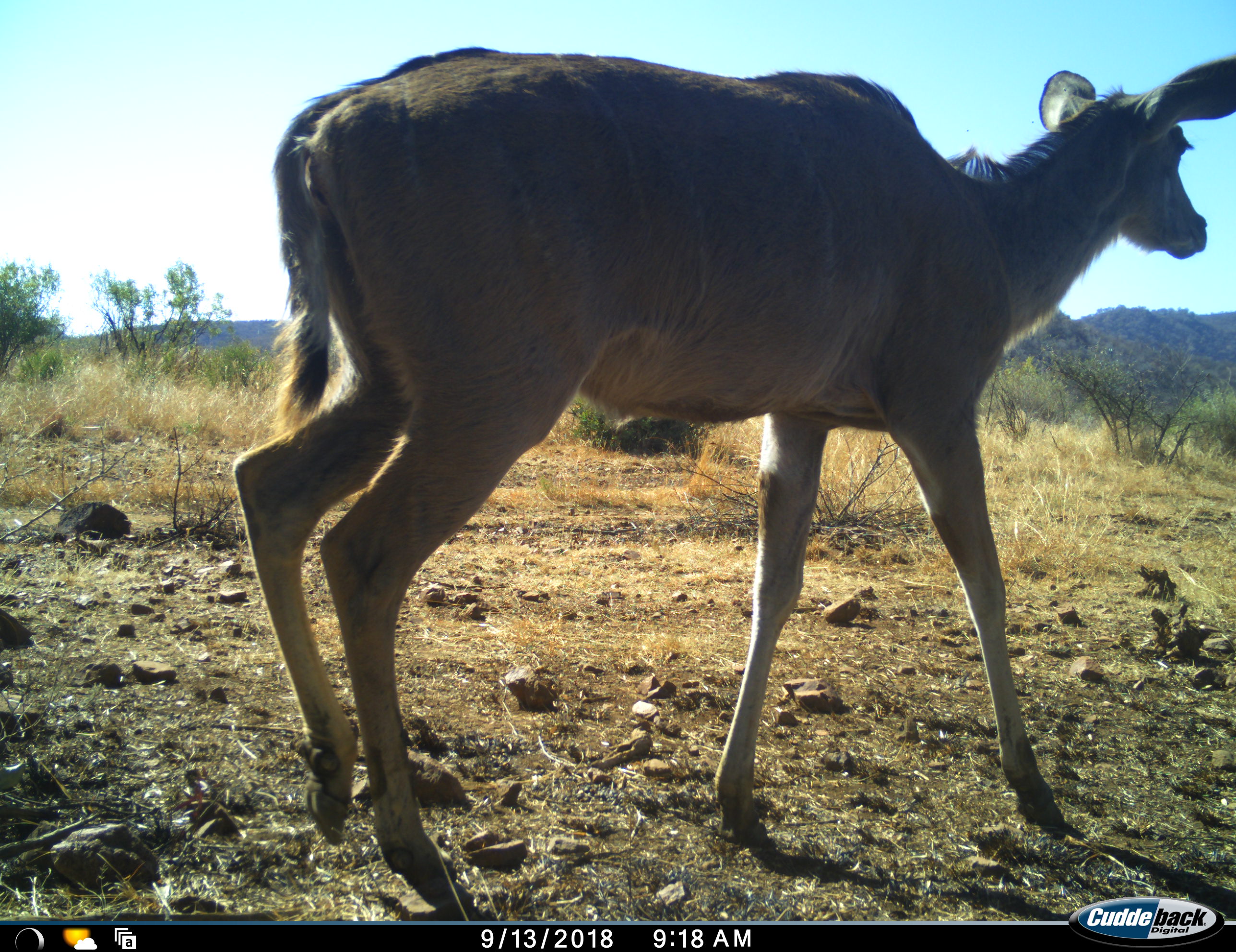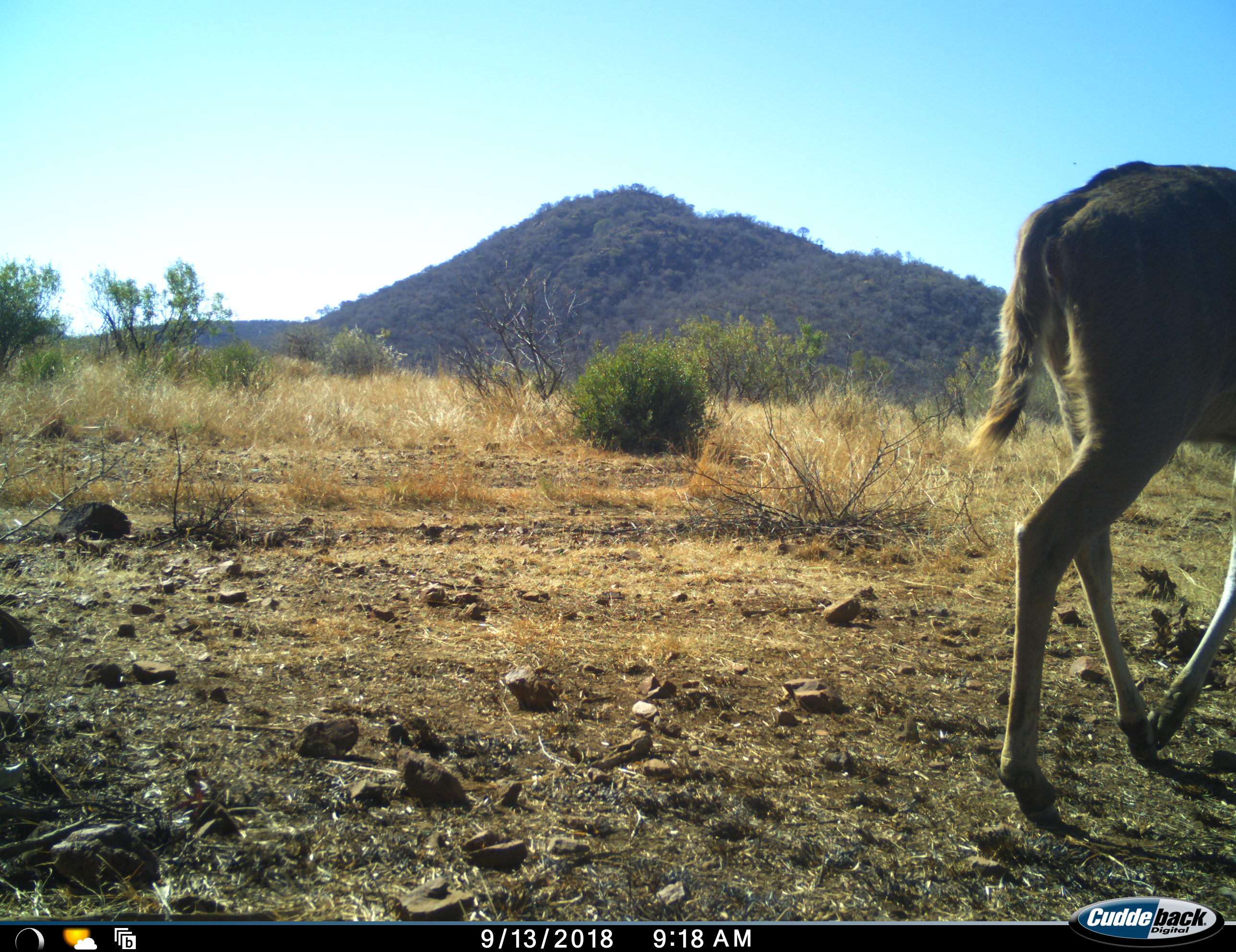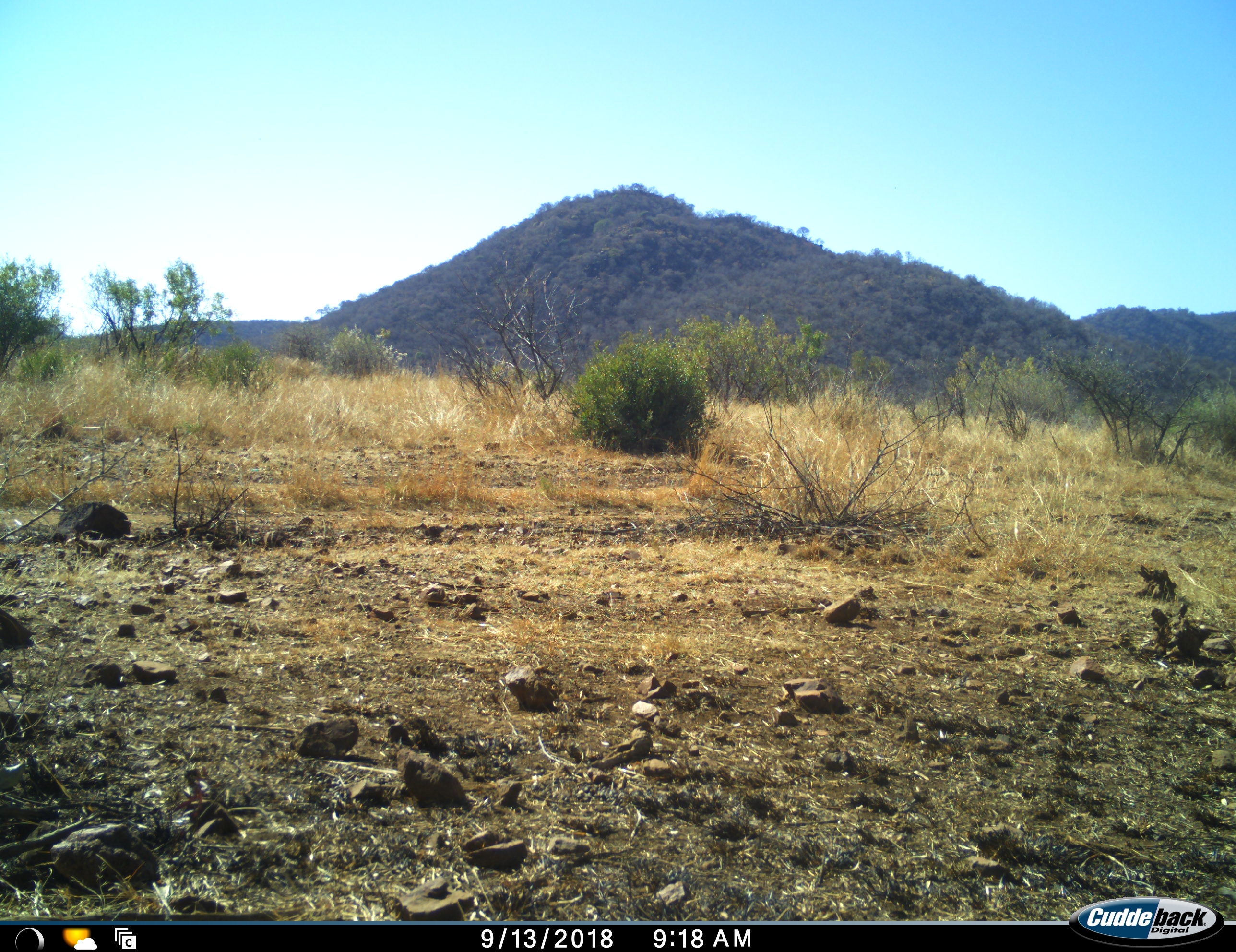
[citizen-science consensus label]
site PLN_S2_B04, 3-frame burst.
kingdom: Animalia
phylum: Chordata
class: Mammalia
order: Artiodactyla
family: Bovidae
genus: Tragelaphus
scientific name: Tragelaphus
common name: kudu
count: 1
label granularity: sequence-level